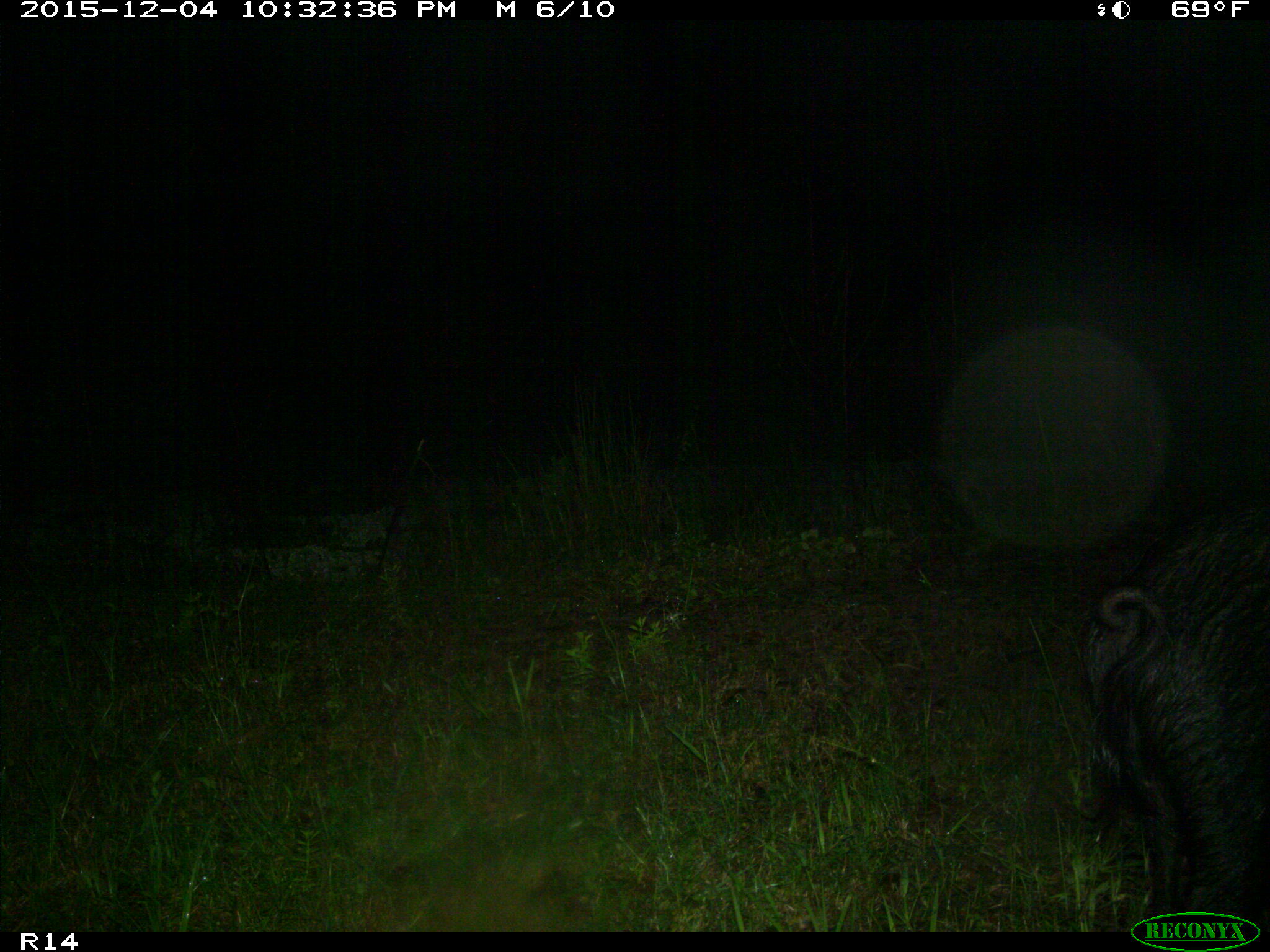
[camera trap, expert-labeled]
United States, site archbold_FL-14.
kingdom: Animalia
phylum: Chordata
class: Mammalia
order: Artiodactyla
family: Suidae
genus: Sus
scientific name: Sus scrofa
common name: wild boar